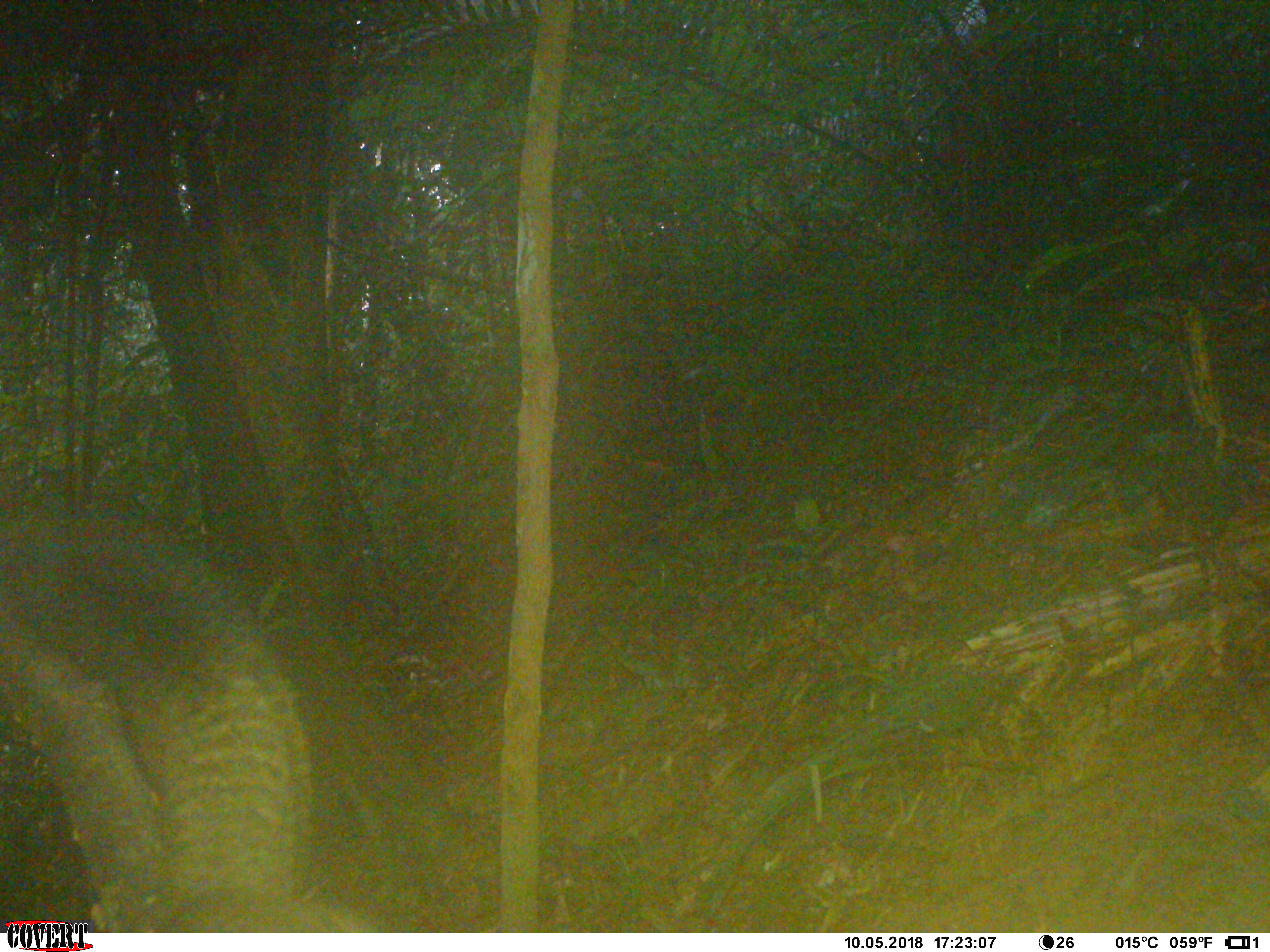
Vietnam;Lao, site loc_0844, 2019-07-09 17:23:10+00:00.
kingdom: Animalia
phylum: Chordata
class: Mammalia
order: Rodentia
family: Sciuridae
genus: Sciurus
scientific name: Sciurus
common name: squirrel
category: unidentified squirrel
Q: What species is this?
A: Unidentified squirrel (squirrel) (Sciurus).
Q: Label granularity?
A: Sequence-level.